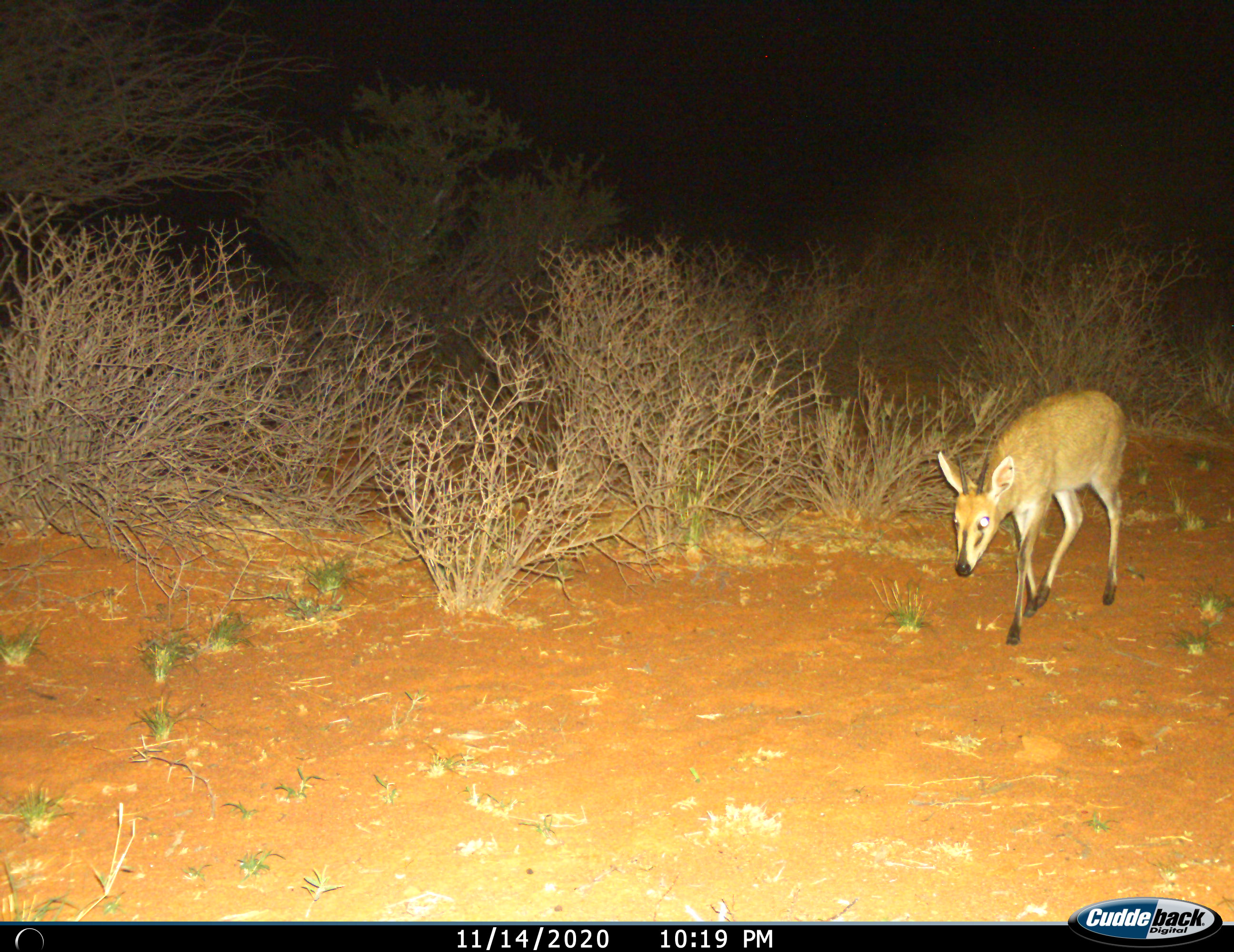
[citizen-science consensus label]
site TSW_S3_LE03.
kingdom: Animalia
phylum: Chordata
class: Mammalia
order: Artiodactyla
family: Bovidae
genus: Sylvicapra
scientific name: Sylvicapra grimmia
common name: common duiker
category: duikercommongrey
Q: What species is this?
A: Duikercommongrey (common duiker) (Sylvicapra grimmia).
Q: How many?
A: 1.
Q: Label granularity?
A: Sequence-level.